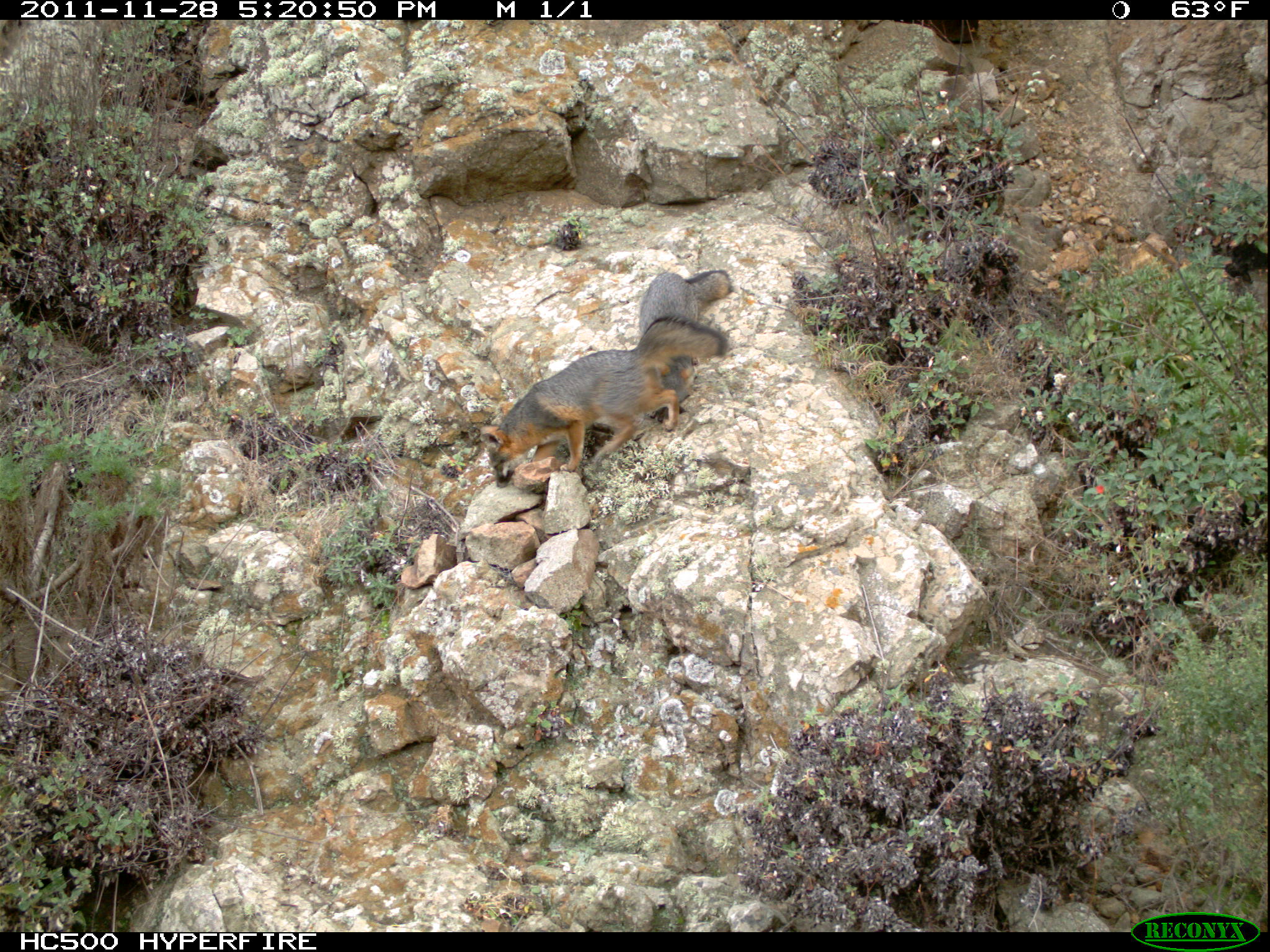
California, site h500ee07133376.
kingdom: Animalia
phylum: Chordata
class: Mammalia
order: Carnivora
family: Canidae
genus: Urocyon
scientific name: Urocyon littoralis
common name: island fox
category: fox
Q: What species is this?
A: Fox (island fox) (Urocyon littoralis).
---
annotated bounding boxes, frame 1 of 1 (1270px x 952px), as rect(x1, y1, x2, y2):
fox: rect(481, 315, 728, 488); rect(639, 270, 732, 402)